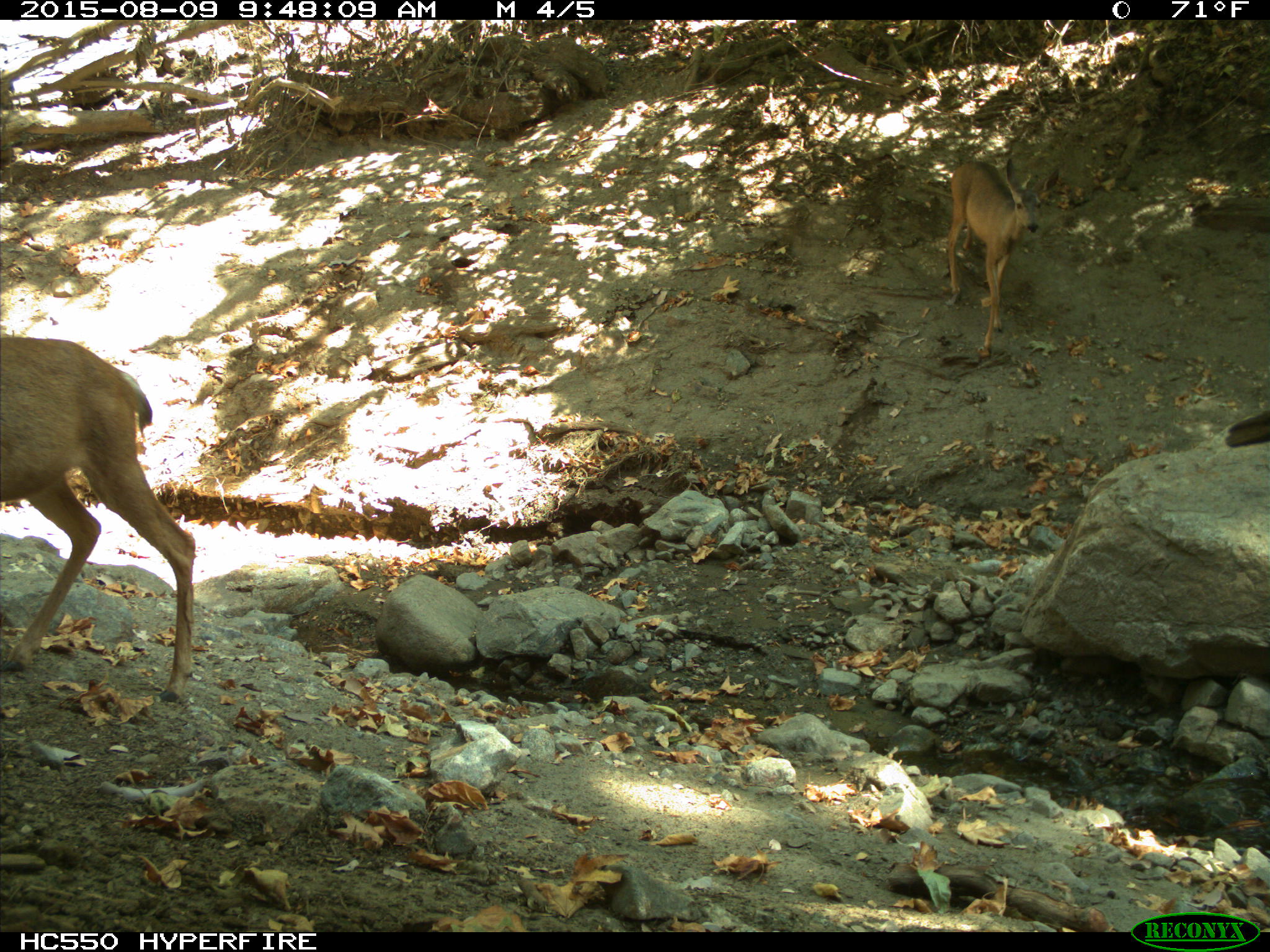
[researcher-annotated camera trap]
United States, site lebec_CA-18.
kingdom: Animalia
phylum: Chordata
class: Mammalia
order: Artiodactyla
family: Cervidae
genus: Odocoileus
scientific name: Odocoileus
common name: deer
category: unidentified deer